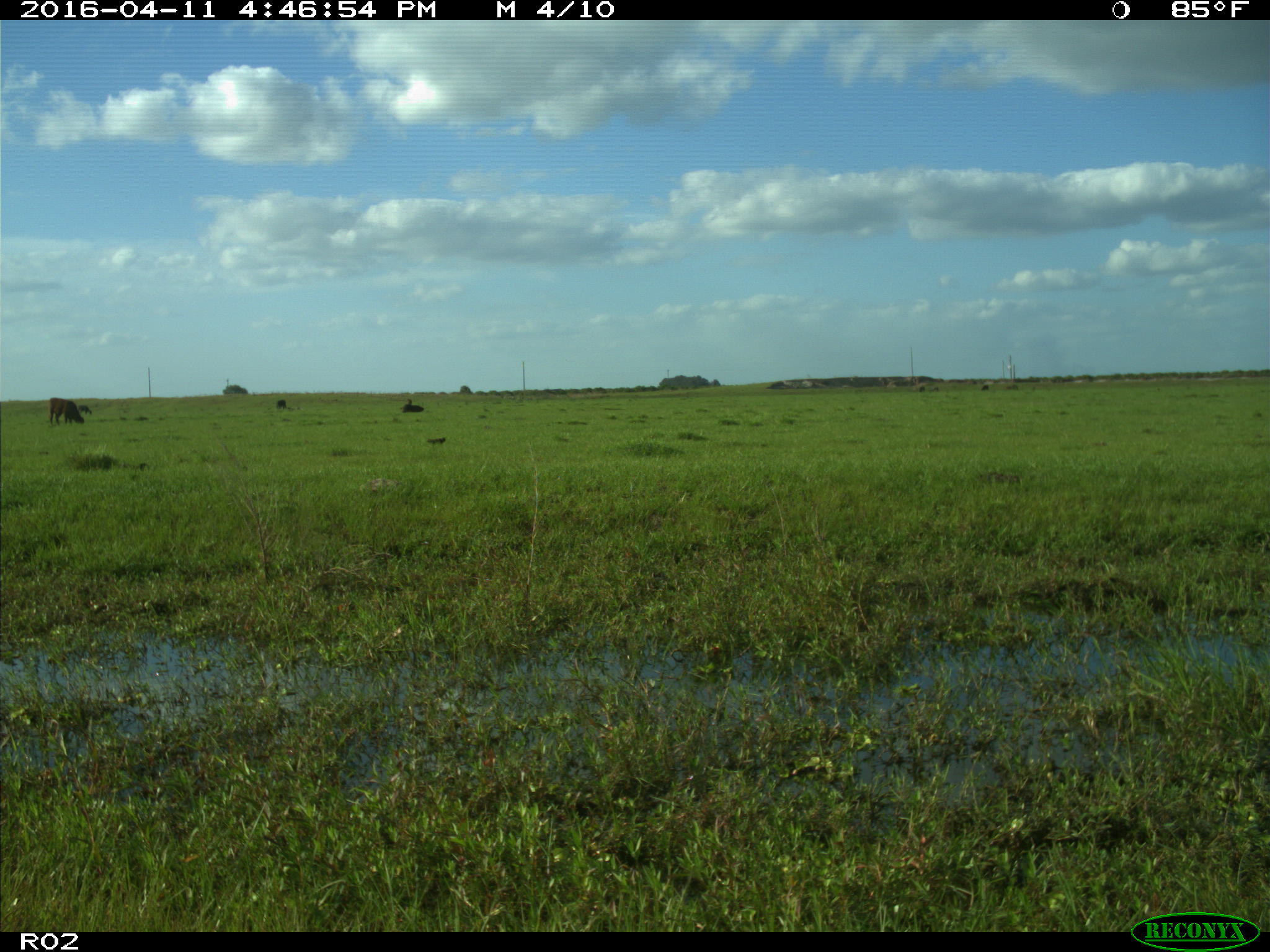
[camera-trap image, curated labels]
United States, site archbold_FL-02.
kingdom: Animalia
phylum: Chordata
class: Mammalia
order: Artiodactyla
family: Bovidae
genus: Bos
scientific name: Bos taurus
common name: domestic cow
Bos taurus (domestic cow).